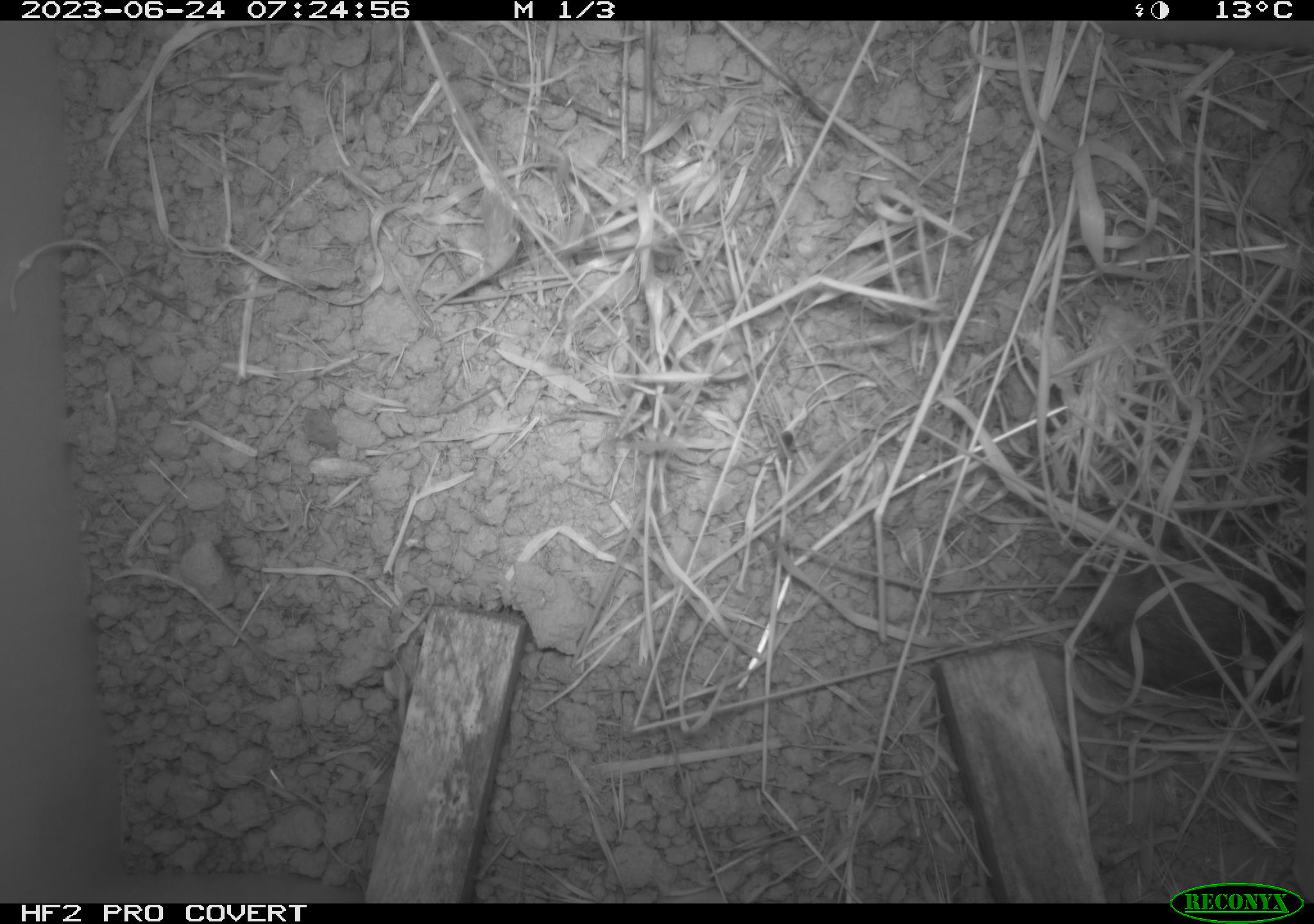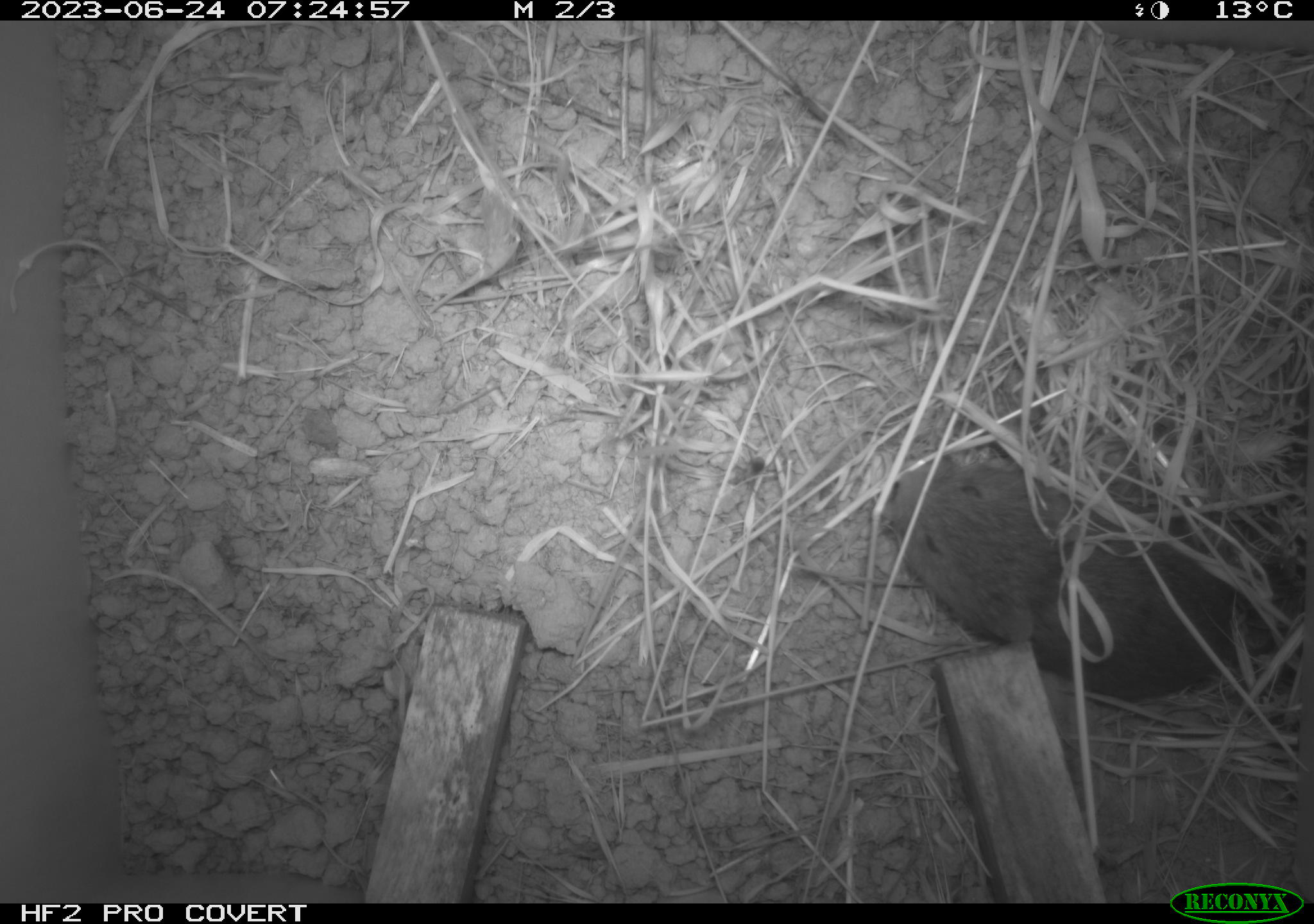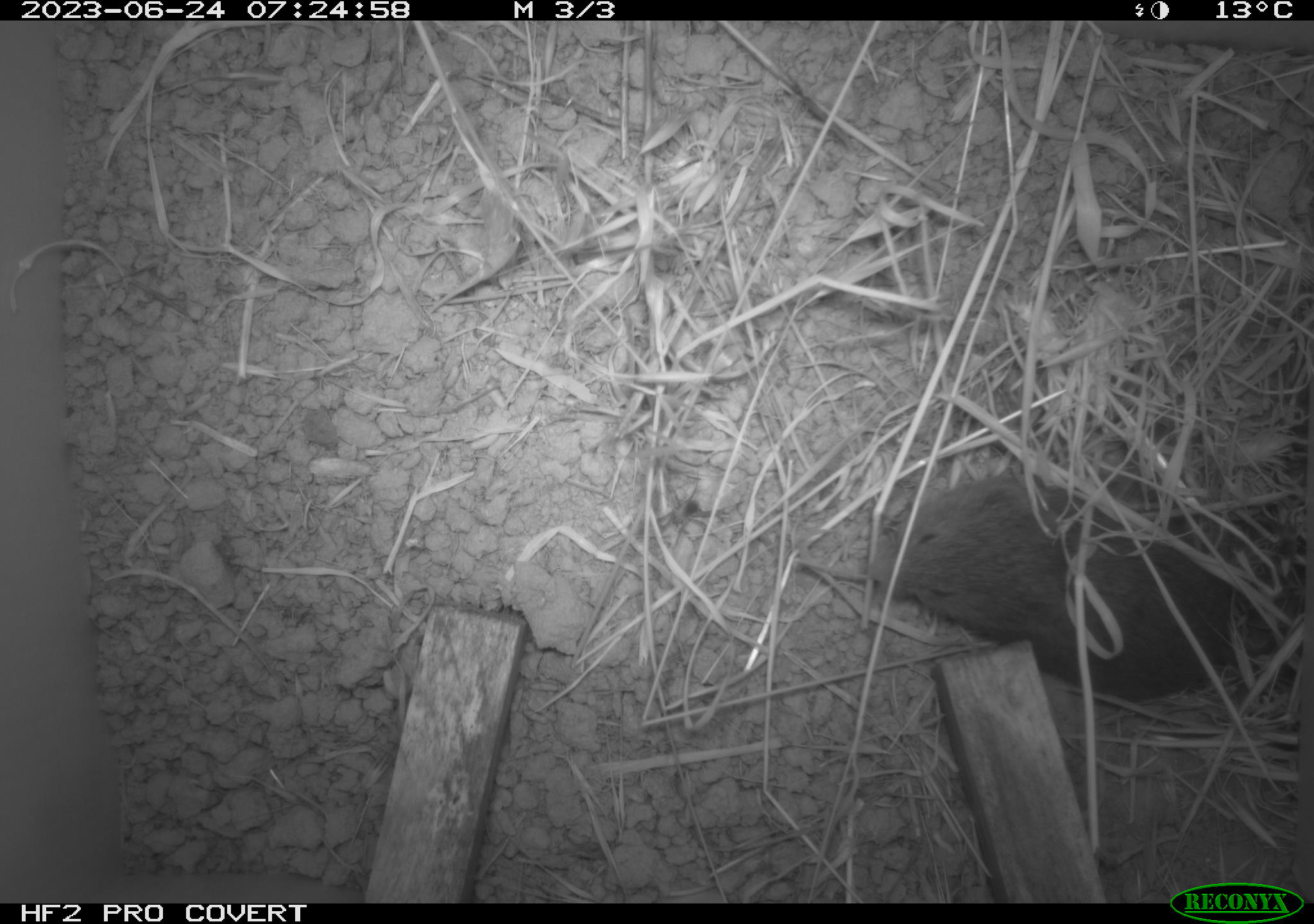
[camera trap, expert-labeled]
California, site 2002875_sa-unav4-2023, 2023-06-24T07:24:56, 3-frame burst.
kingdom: Animalia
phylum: Chordata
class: Mammalia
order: Rodentia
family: Cricetidae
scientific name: Arvicolinae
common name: voles, lemmings, and muskrats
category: arvicolinae subfamily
Arvicolinae subfamily (voles, lemmings, and muskrats) (Arvicolinae).